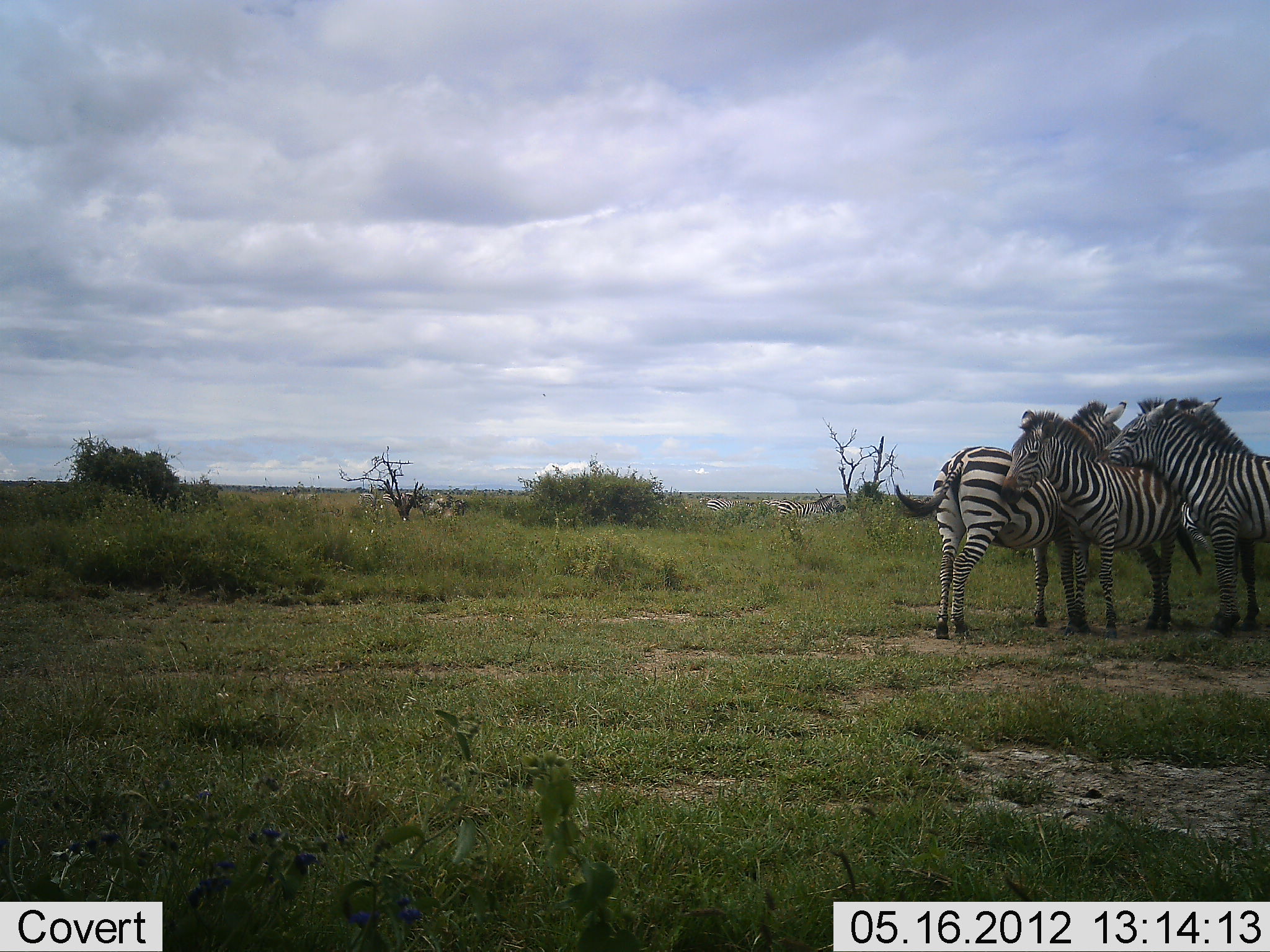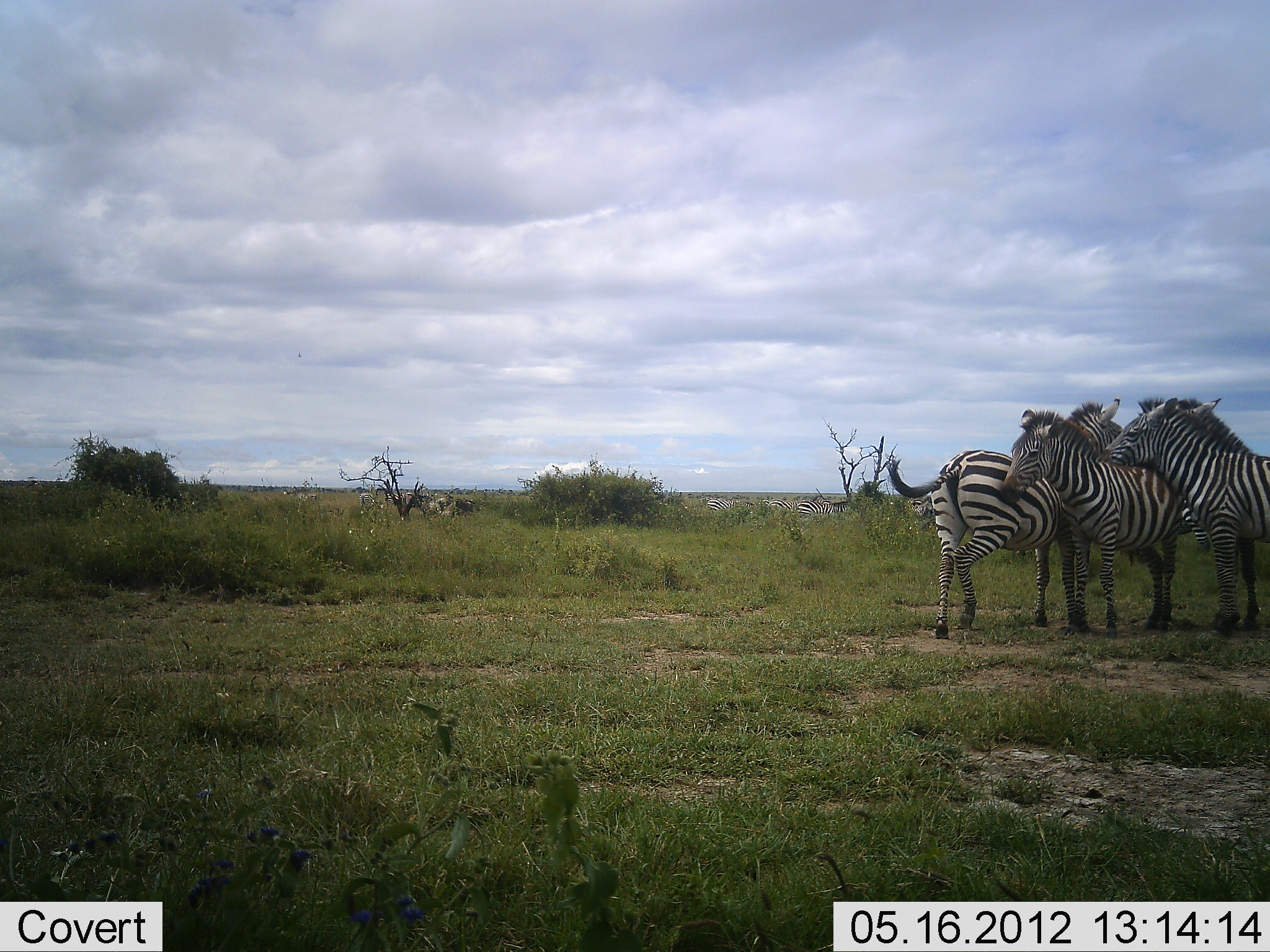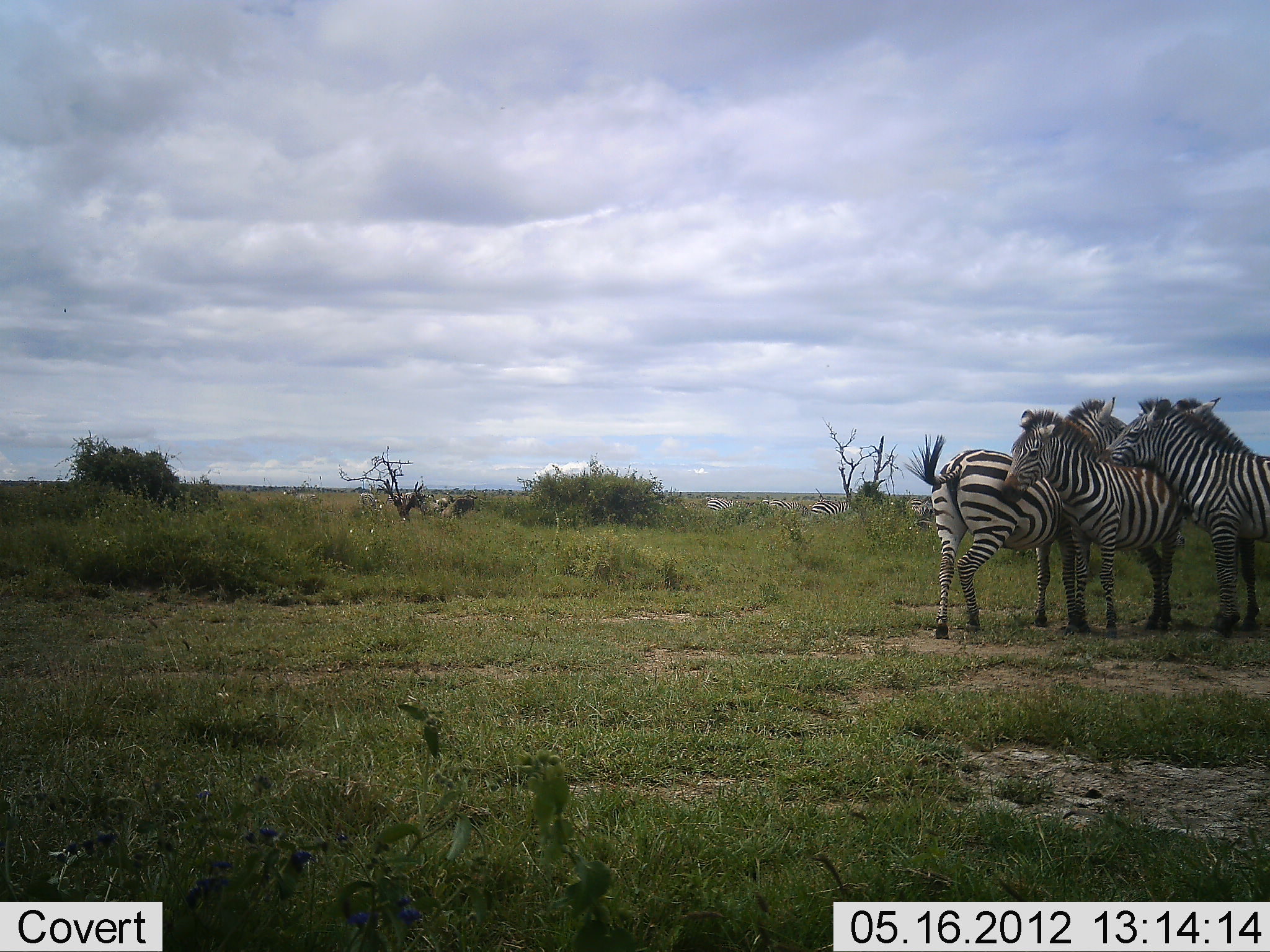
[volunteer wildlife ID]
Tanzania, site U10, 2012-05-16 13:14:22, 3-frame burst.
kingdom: Animalia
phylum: Chordata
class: Mammalia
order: Perissodactyla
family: Equidae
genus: Equus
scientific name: Equus quagga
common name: plains zebra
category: zebra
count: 4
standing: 100%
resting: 10%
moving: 0%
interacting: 40%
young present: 0%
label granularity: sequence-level